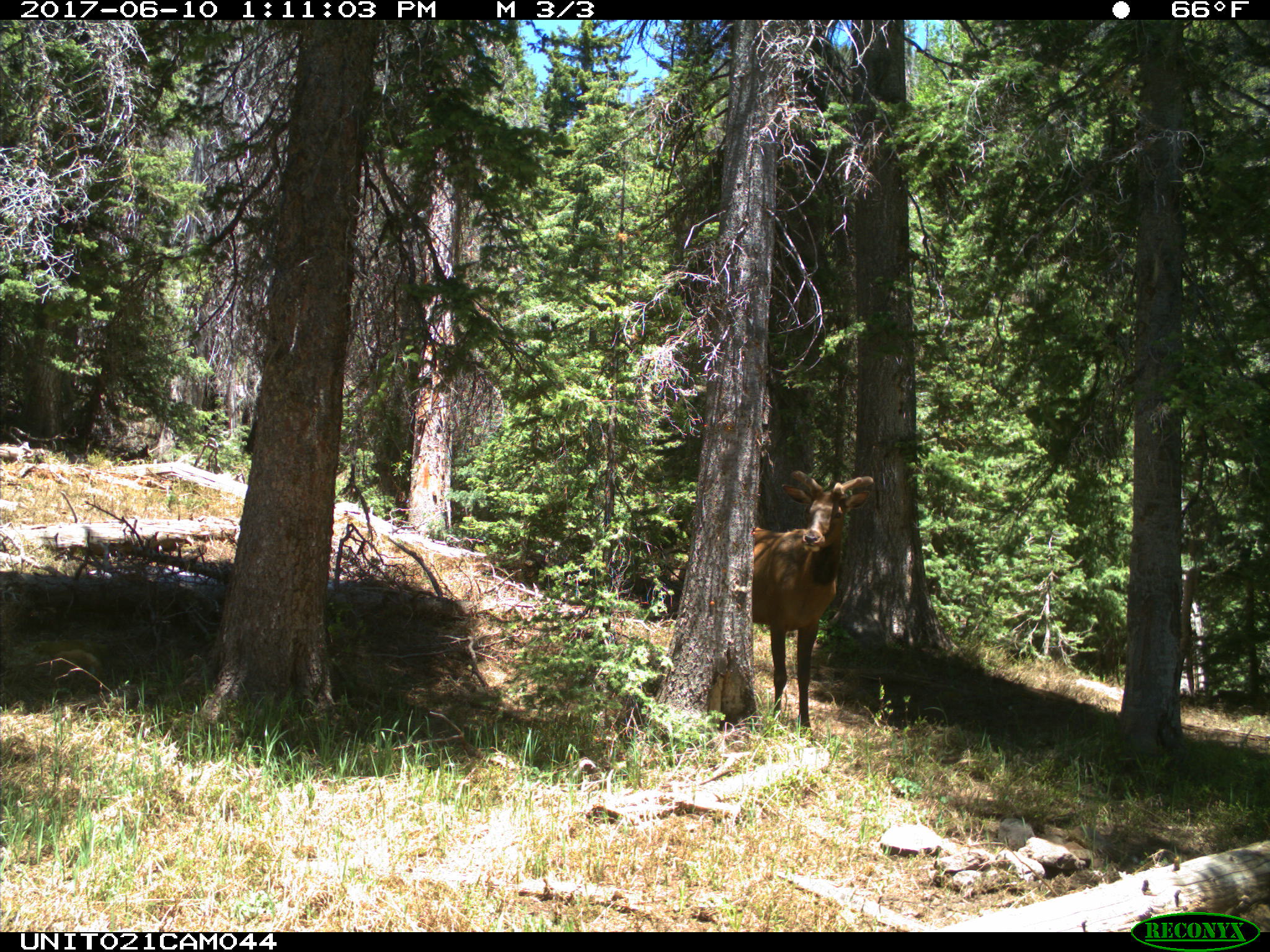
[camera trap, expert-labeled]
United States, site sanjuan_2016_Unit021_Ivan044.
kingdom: Animalia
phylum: Chordata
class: Mammalia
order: Artiodactyla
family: Cervidae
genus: Cervus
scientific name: Cervus elaphus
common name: red deer